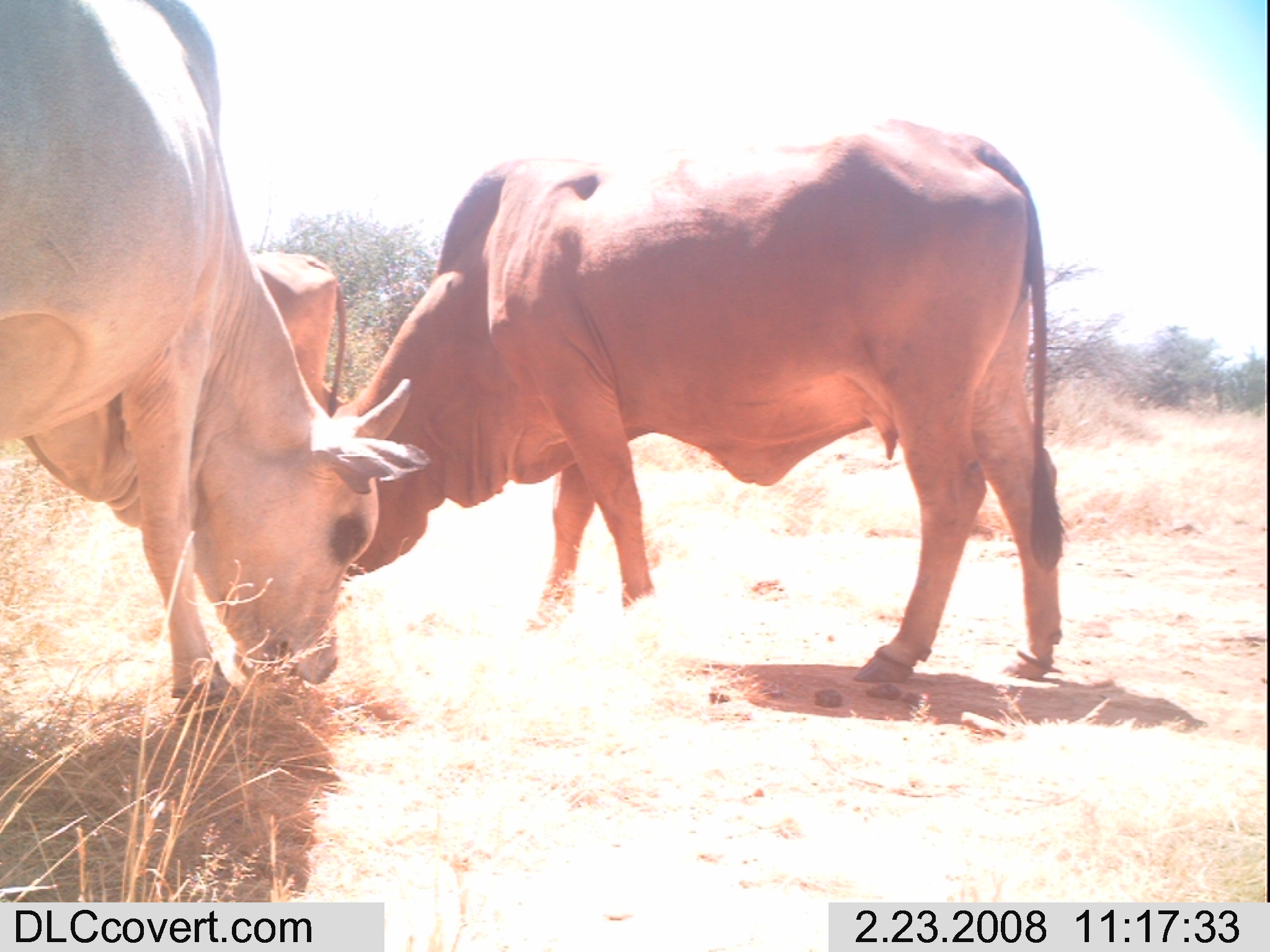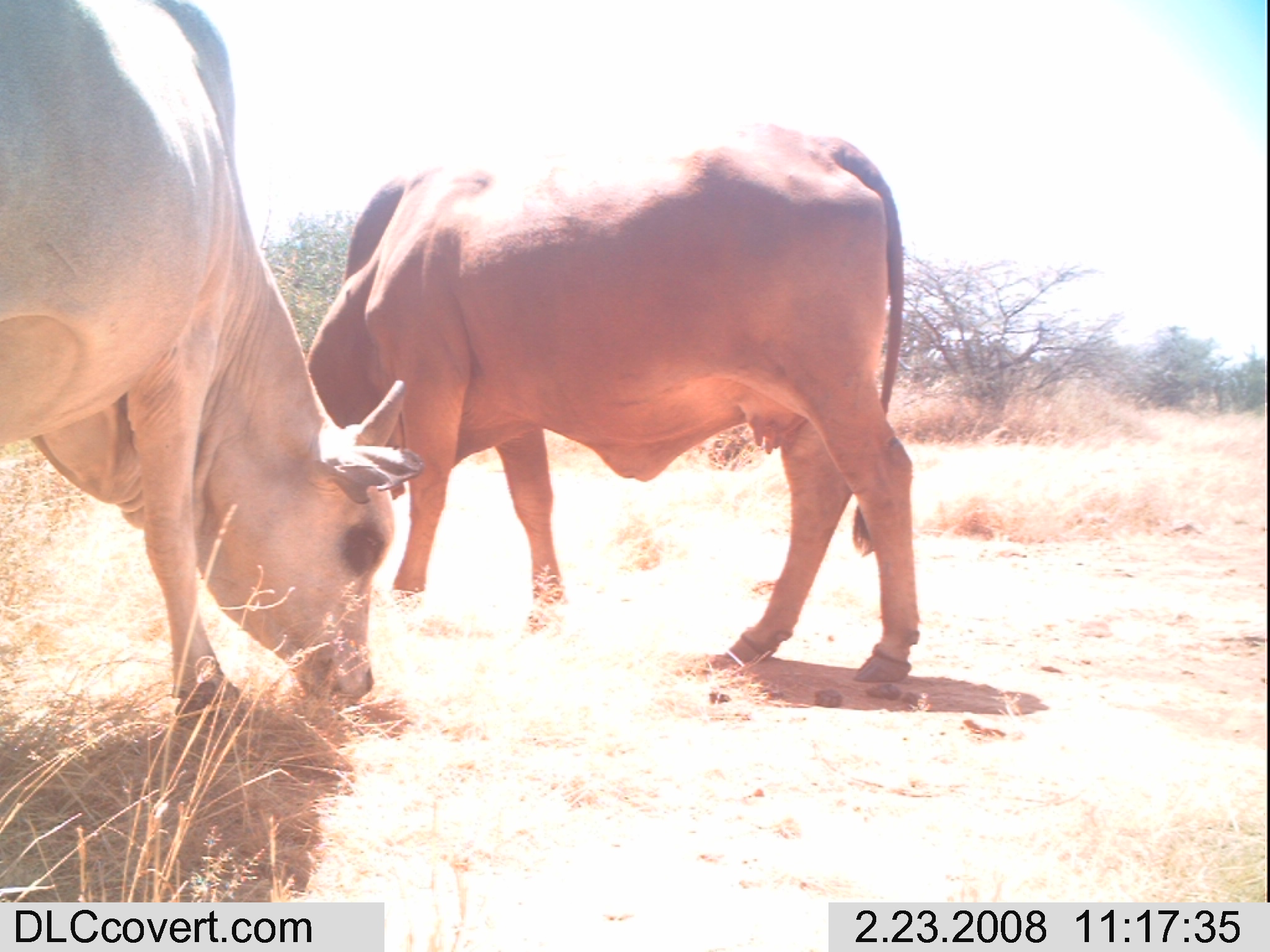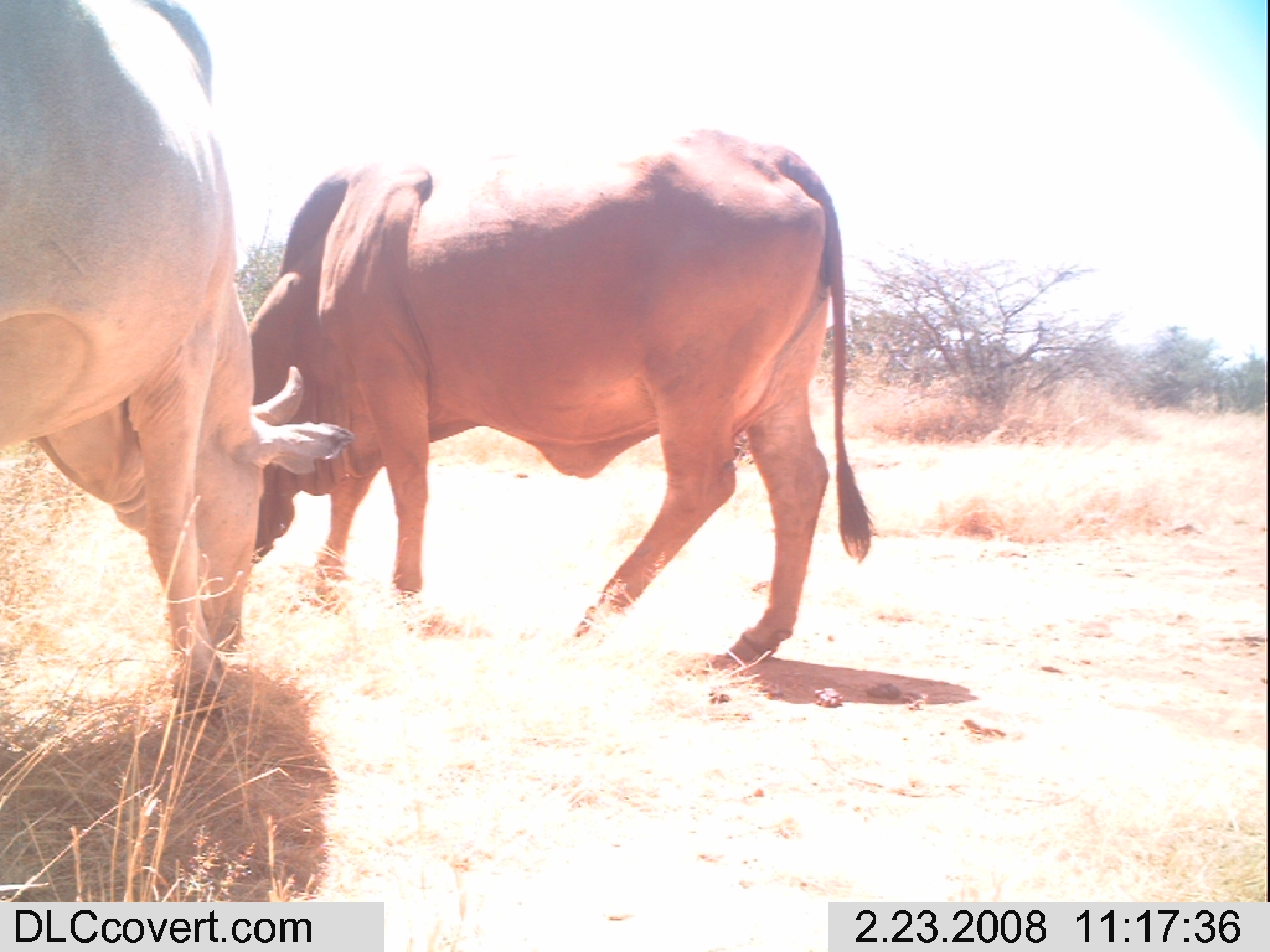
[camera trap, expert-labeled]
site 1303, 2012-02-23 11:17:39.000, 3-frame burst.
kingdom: Animalia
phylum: Chordata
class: Mammalia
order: Artiodactyla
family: Bovidae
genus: Bos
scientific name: Bos taurus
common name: domestic cattle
Bos taurus (domestic cattle), count 3.